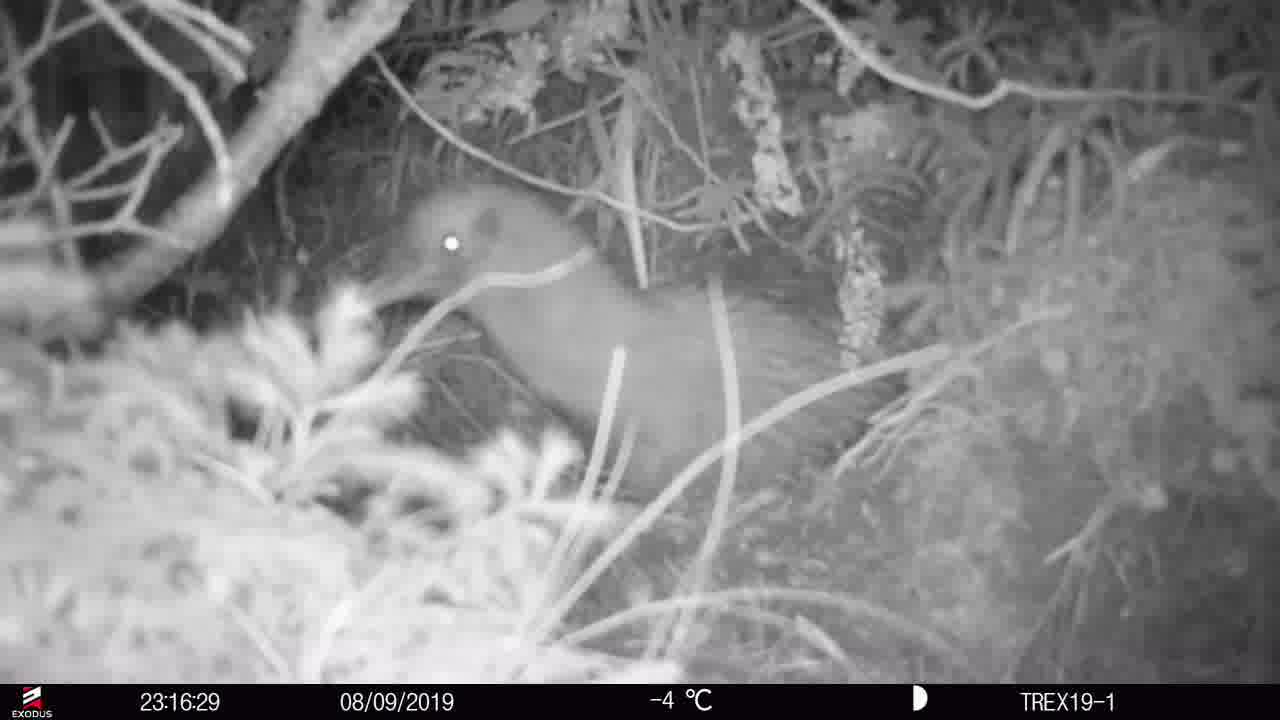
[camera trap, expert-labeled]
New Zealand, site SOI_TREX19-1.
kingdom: Animalia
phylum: Chordata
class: Aves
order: Apterygiformes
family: Apterygidae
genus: Apteryx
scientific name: Apteryx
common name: kiwi